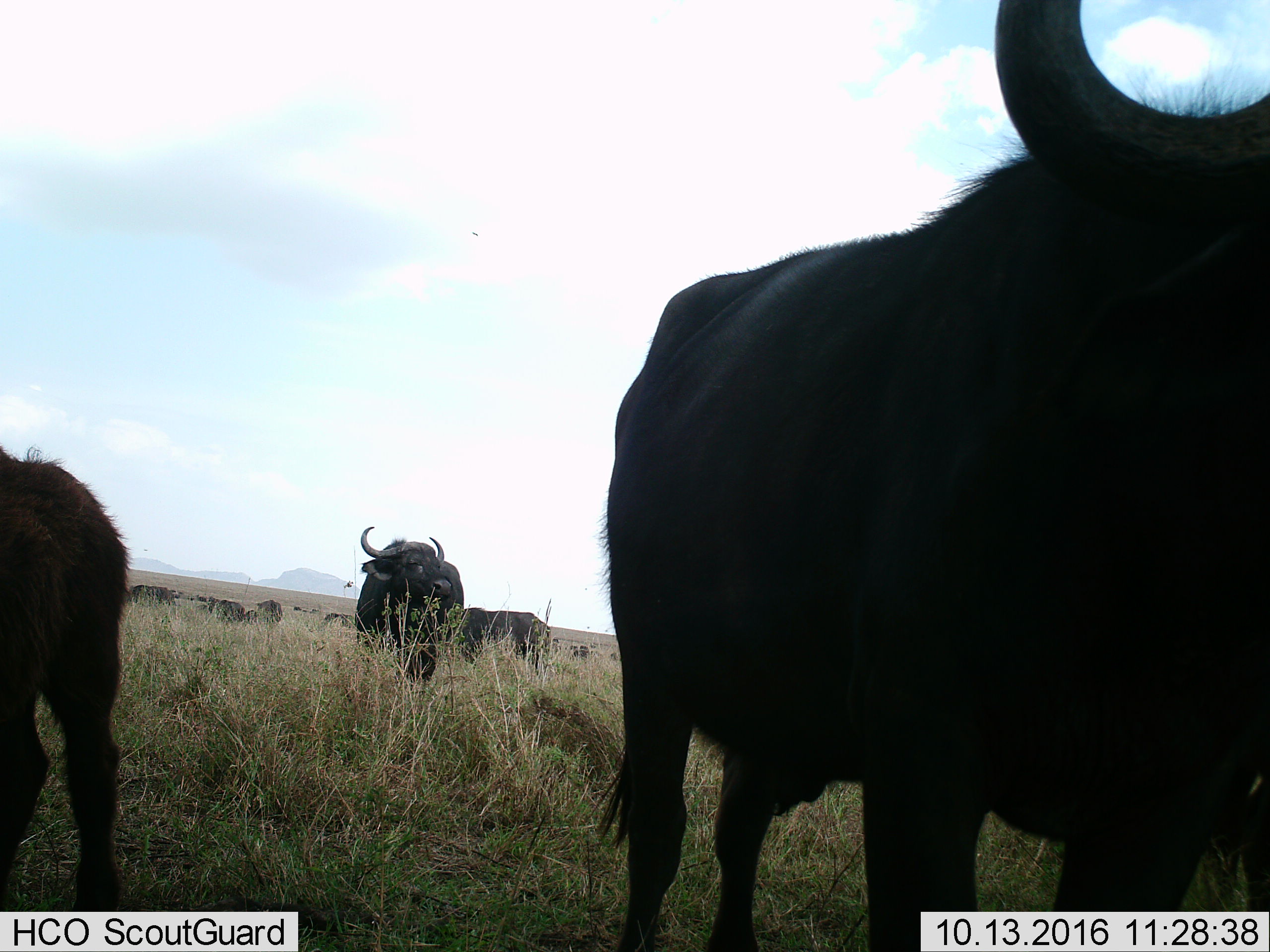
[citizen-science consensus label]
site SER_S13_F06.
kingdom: Animalia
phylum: Chordata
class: Mammalia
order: Artiodactyla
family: Bovidae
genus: Syncerus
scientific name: Syncerus caffer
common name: african buffalo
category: buffalo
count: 11-50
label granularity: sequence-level